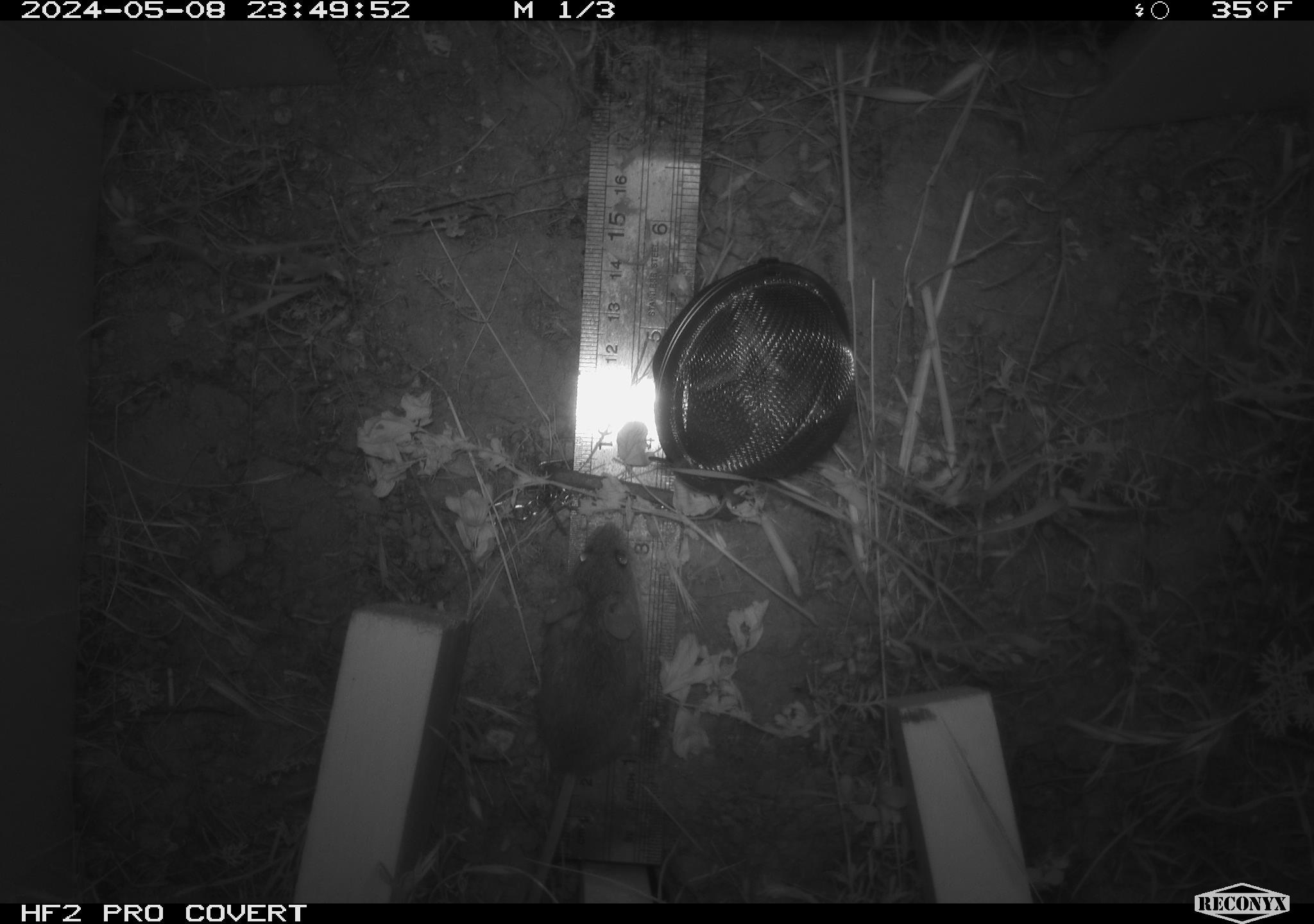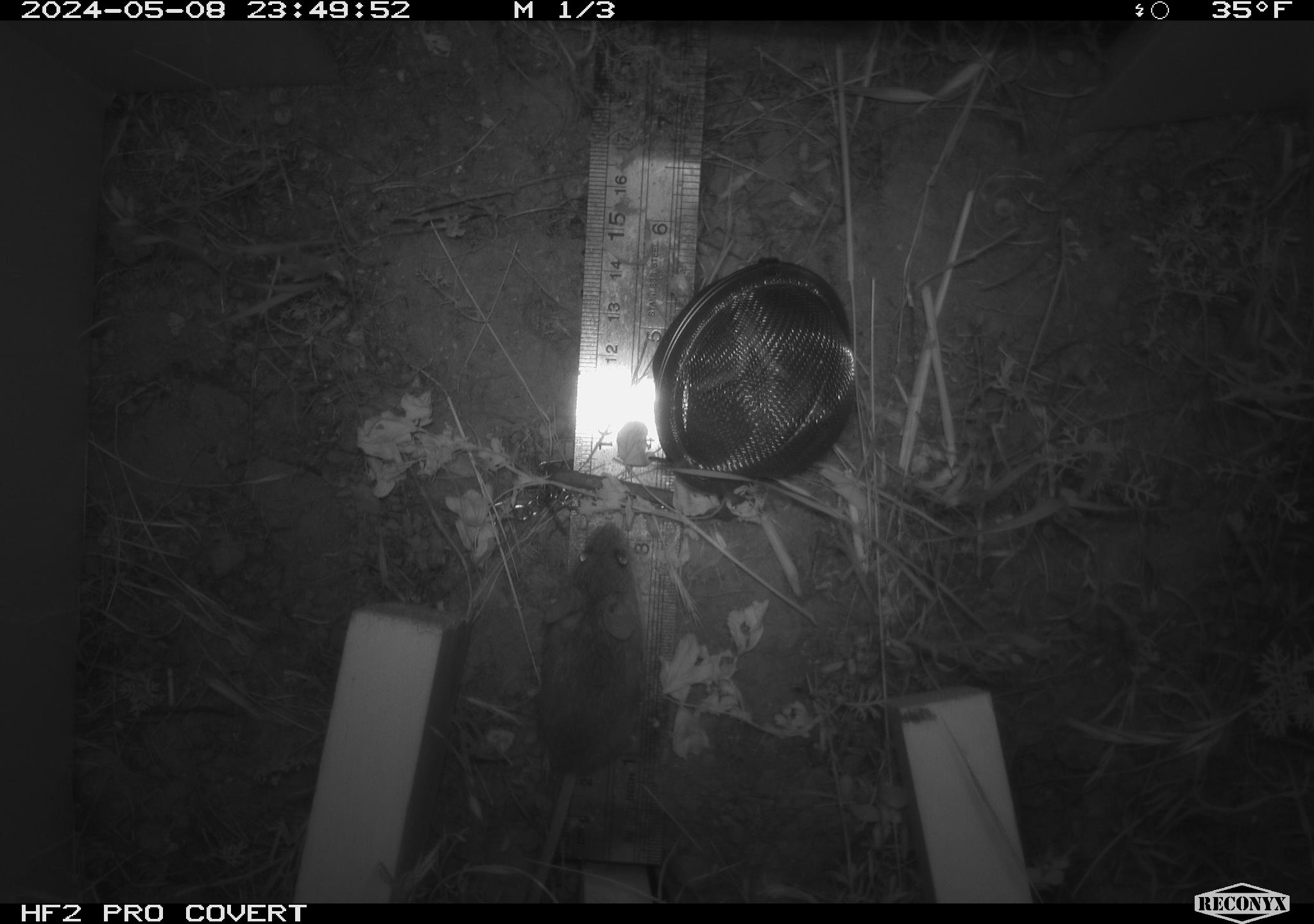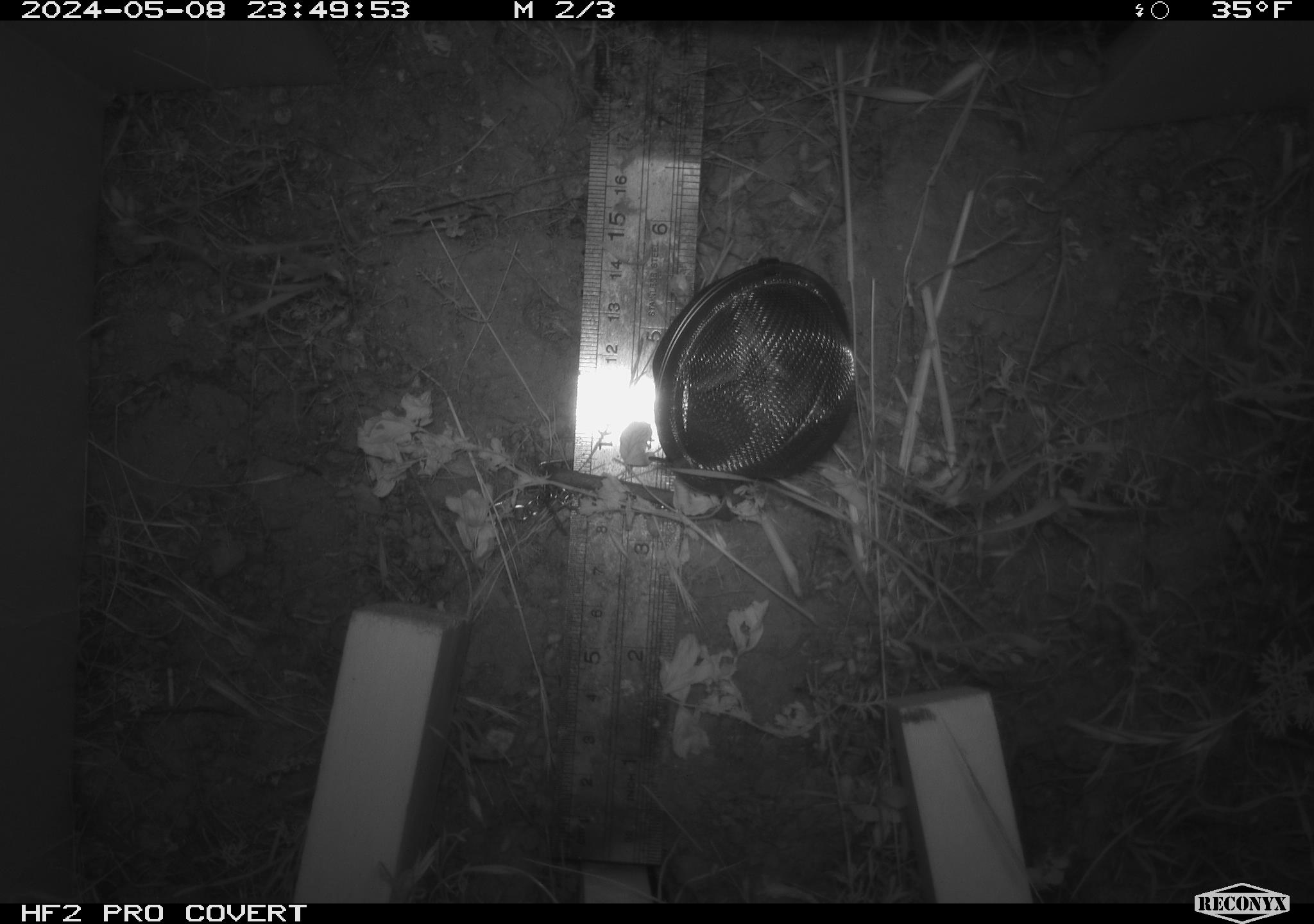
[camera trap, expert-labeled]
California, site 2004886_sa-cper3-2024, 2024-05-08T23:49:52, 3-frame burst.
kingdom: Animalia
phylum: Chordata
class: Mammalia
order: Rodentia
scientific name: Rodentia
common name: rodent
Rodent (Rodentia).